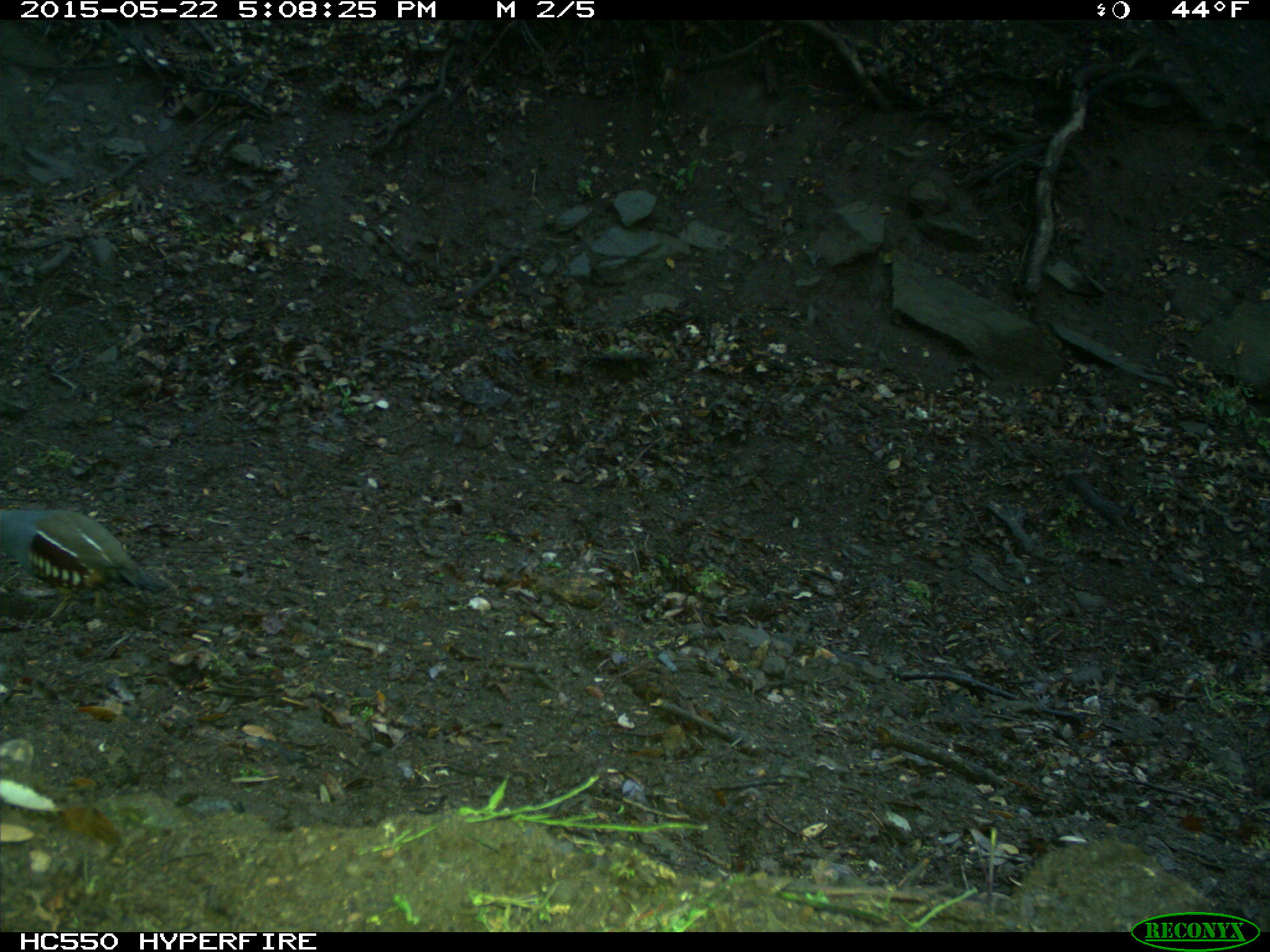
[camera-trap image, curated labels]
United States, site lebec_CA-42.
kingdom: Animalia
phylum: Chordata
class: Aves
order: Galliformes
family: Odontophoridae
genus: Callipepla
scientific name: Callipepla californica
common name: california quail